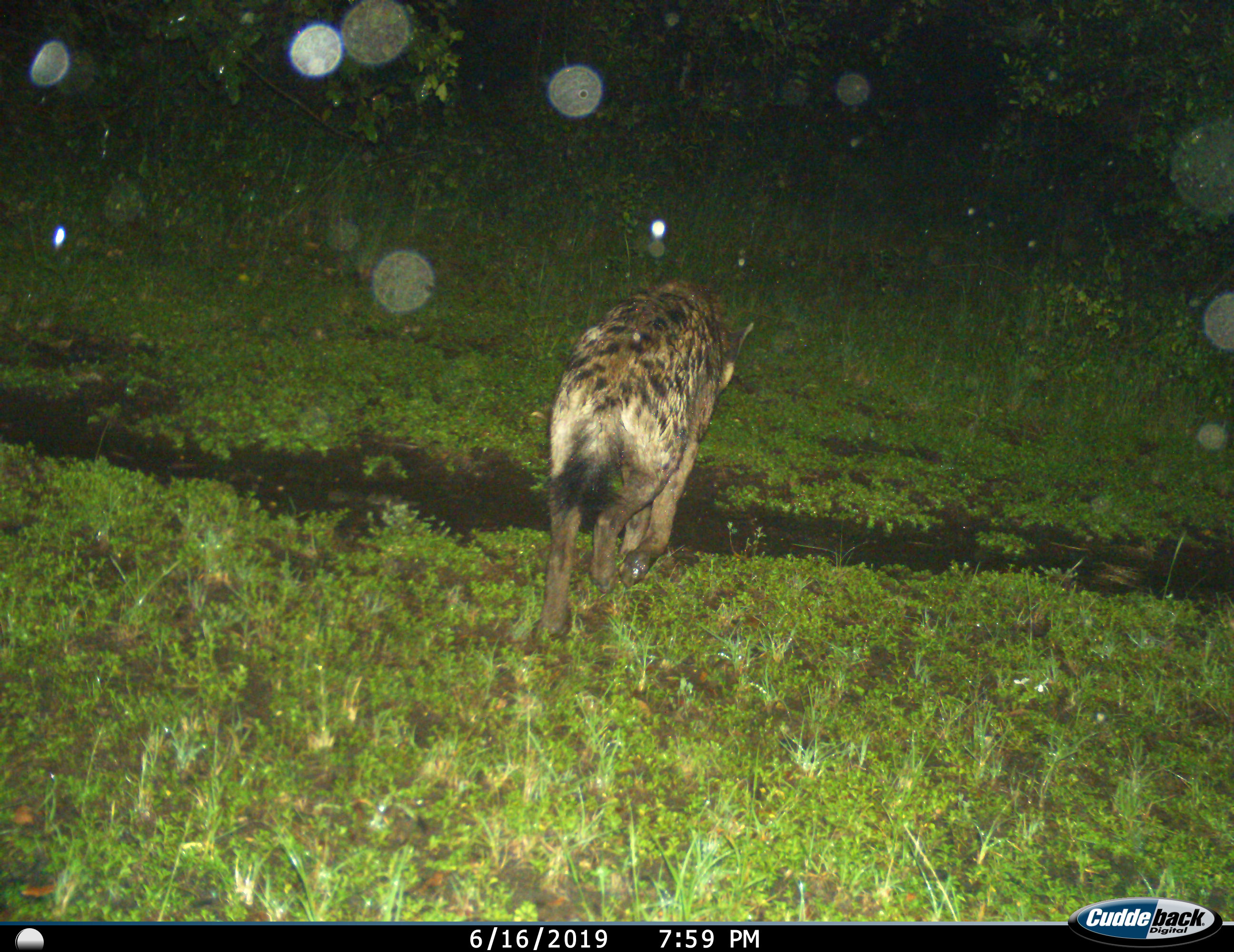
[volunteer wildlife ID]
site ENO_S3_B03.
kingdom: Animalia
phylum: Chordata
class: Mammalia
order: Carnivora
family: Hyaenidae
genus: Crocuta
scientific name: Crocuta crocuta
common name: spotted hyena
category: hyenaspotted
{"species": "hyenaspotted (spotted hyena) (Crocuta crocuta)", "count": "1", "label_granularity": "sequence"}